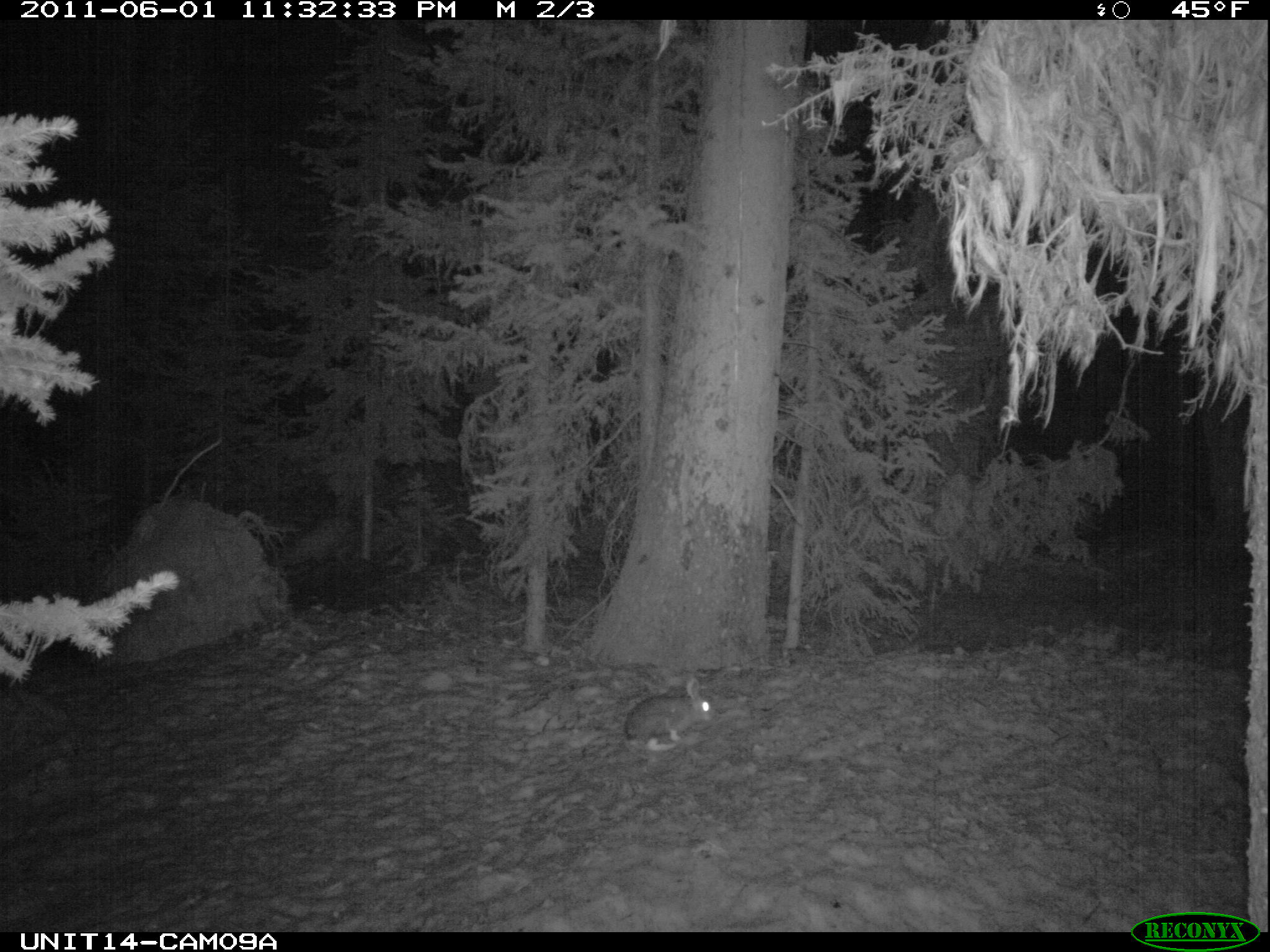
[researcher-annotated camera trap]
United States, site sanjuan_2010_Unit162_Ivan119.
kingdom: Animalia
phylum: Chordata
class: Mammalia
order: Lagomorpha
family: Leporidae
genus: Lepus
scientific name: Lepus americanus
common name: snowshoe hare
Lepus americanus (snowshoe hare).